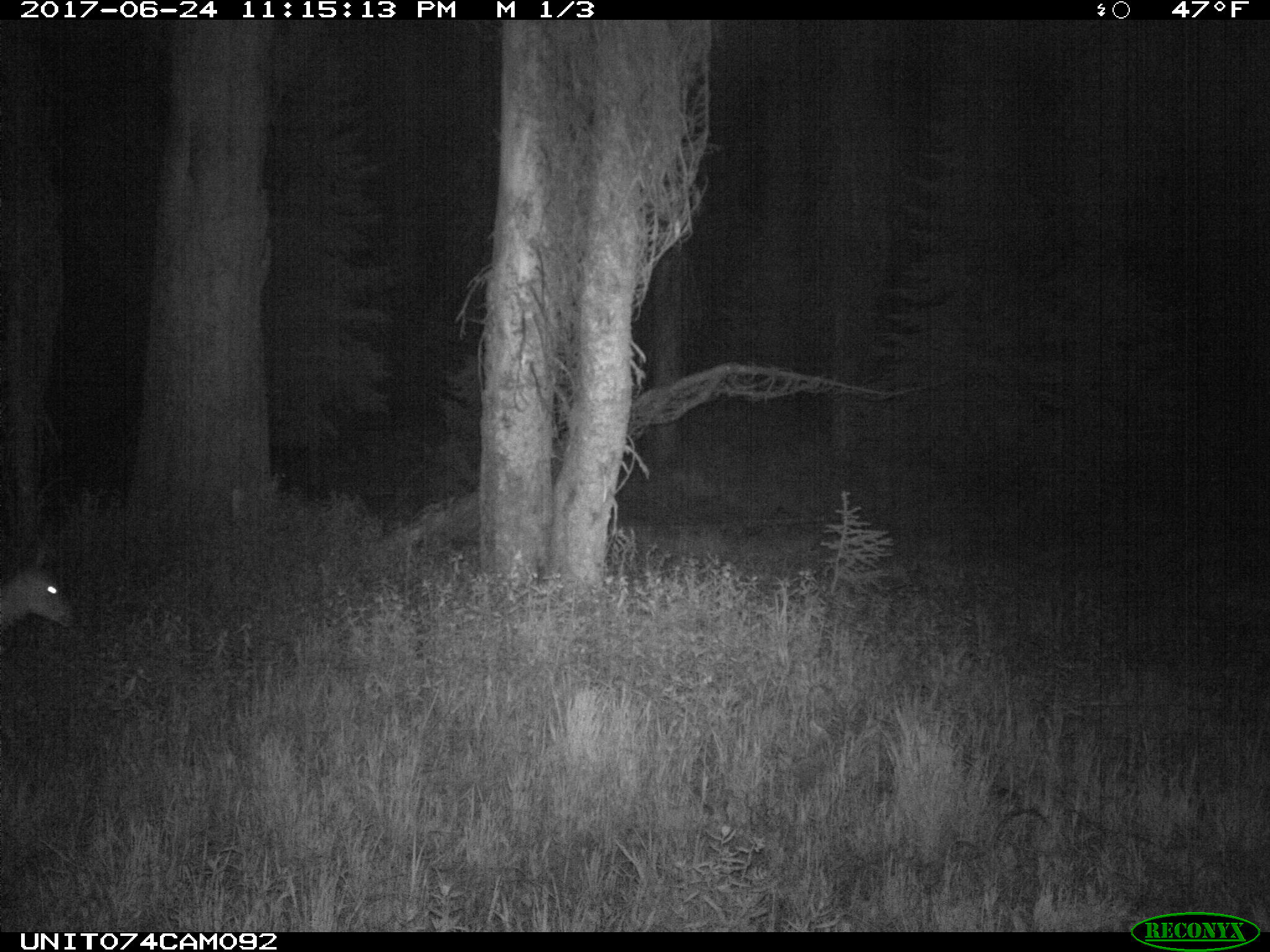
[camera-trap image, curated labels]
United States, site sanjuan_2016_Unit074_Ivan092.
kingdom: Animalia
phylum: Chordata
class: Mammalia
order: Artiodactyla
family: Cervidae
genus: Odocoileus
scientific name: Odocoileus hemionus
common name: mule deer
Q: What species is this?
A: Odocoileus hemionus (mule deer).